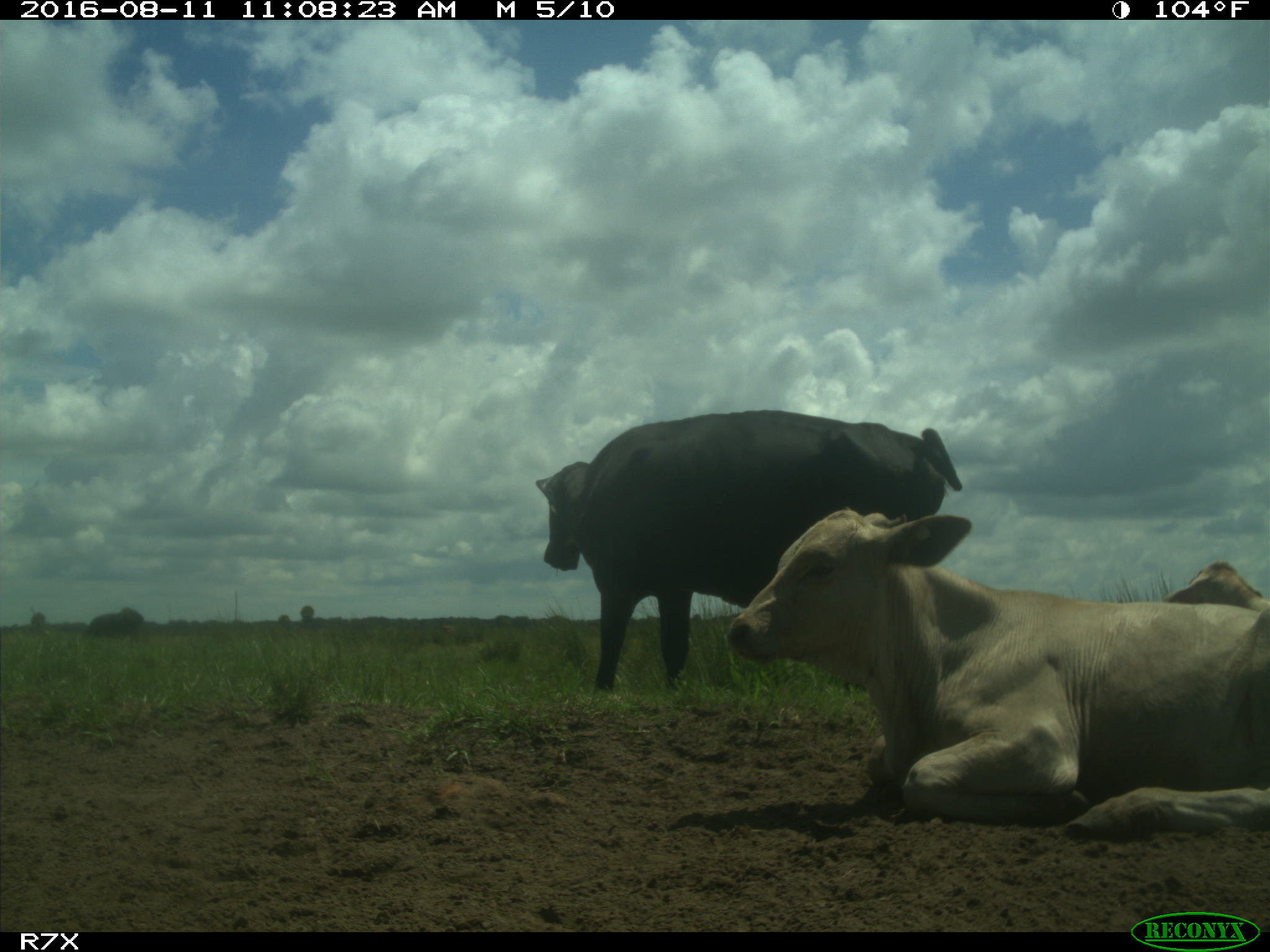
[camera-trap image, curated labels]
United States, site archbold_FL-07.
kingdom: Animalia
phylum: Chordata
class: Mammalia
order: Artiodactyla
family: Bovidae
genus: Bos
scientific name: Bos taurus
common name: domestic cow